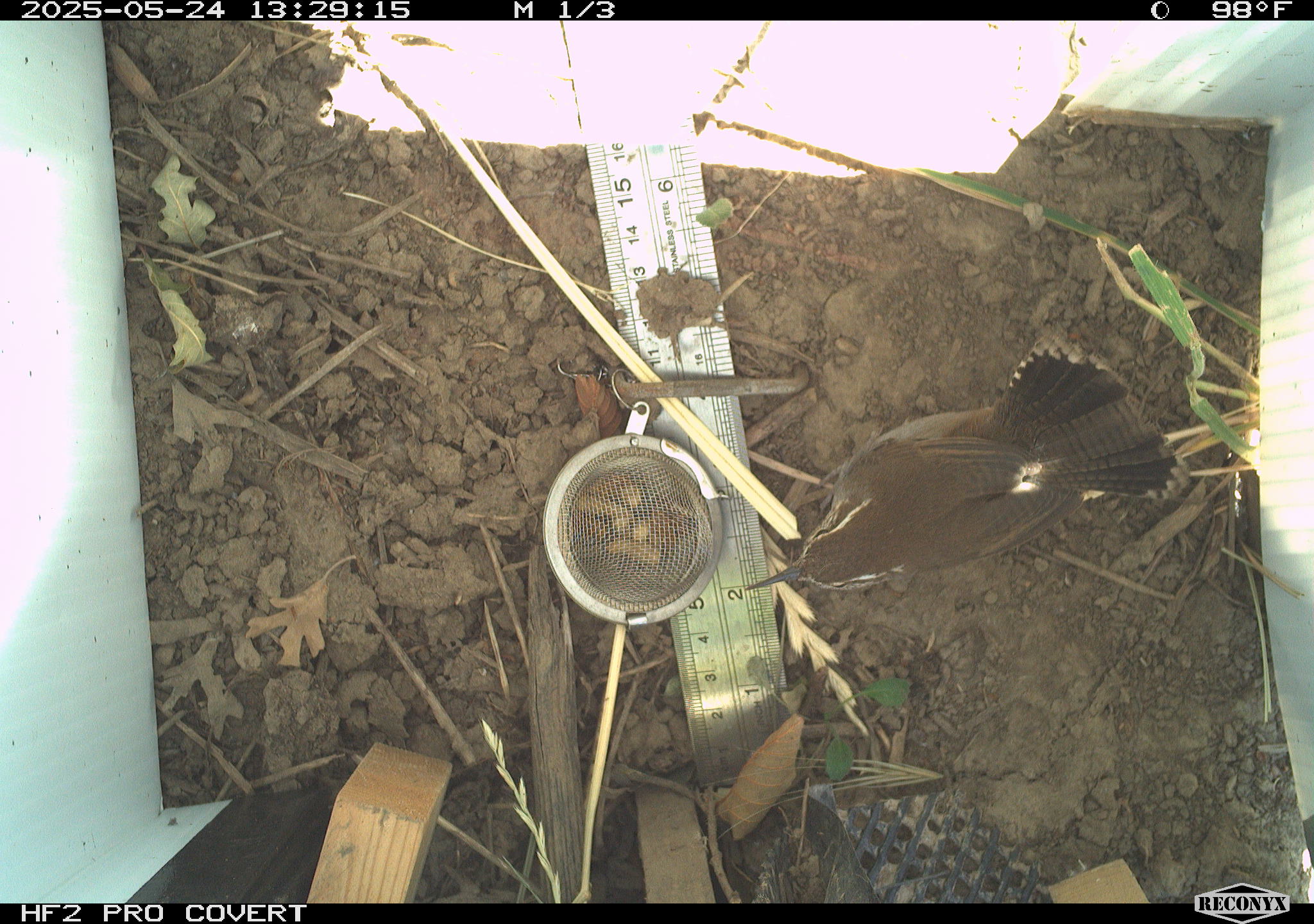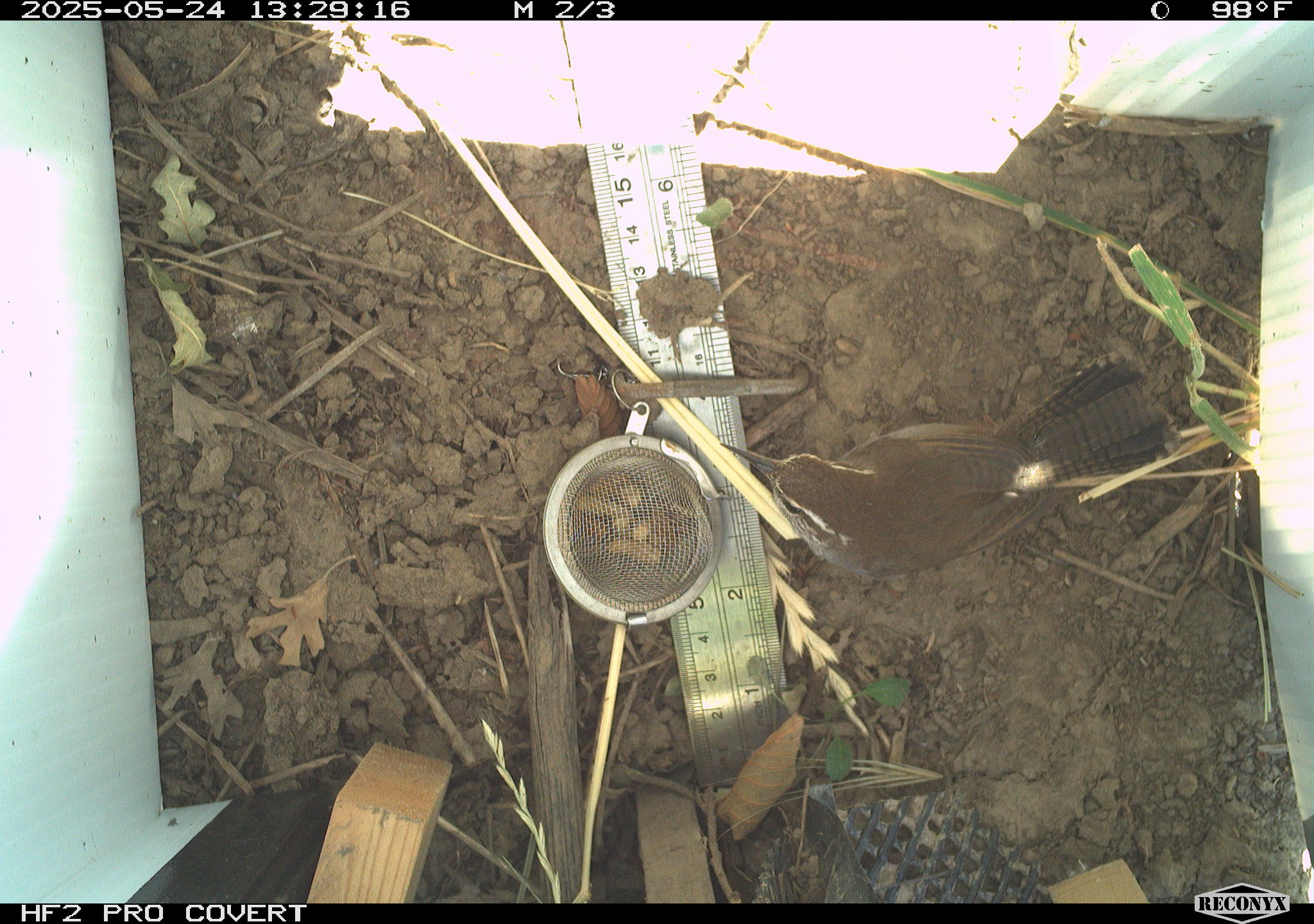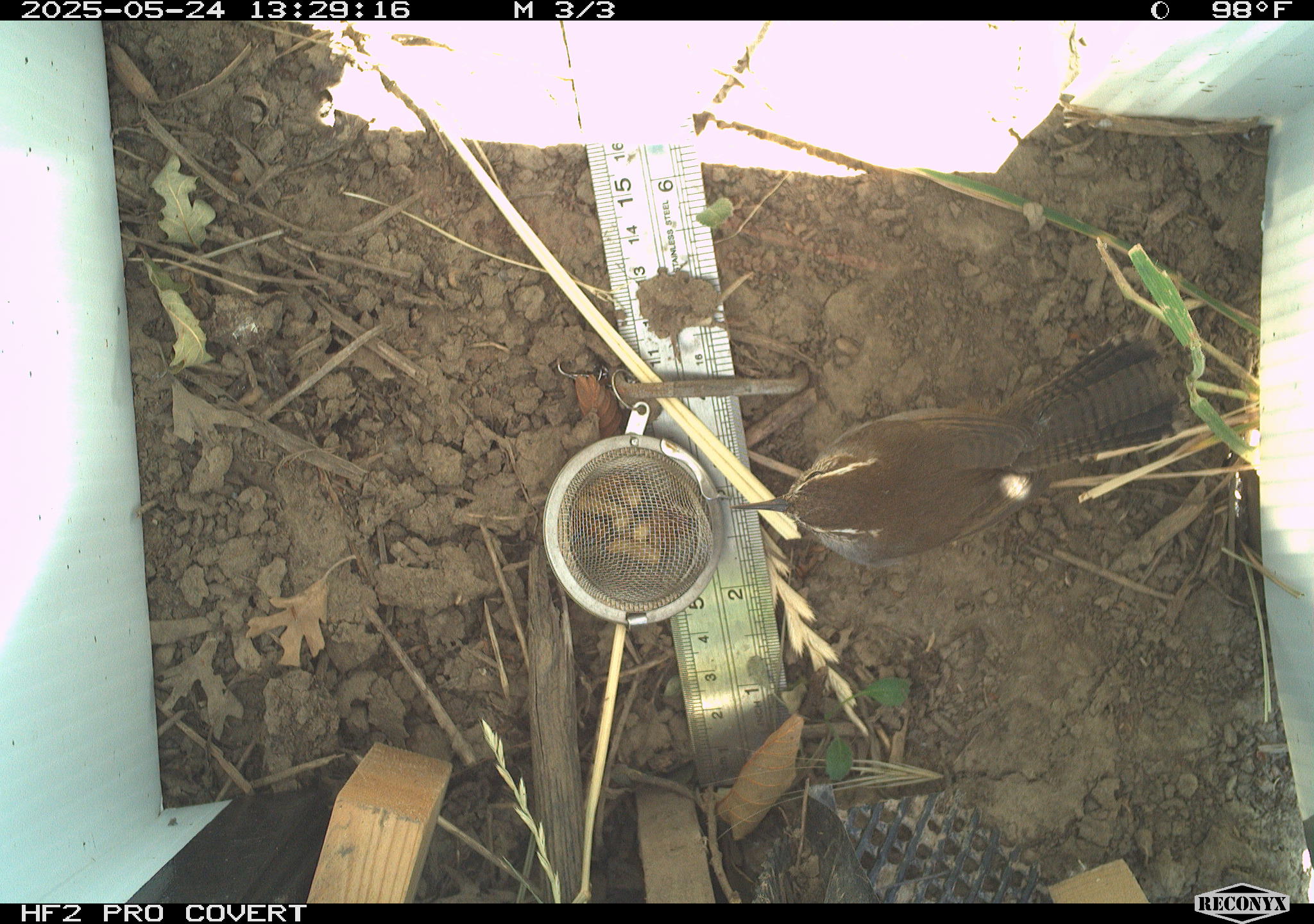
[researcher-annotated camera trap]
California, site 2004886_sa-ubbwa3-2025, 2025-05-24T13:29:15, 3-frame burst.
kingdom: Animalia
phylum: Chordata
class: Aves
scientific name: Aves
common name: bird